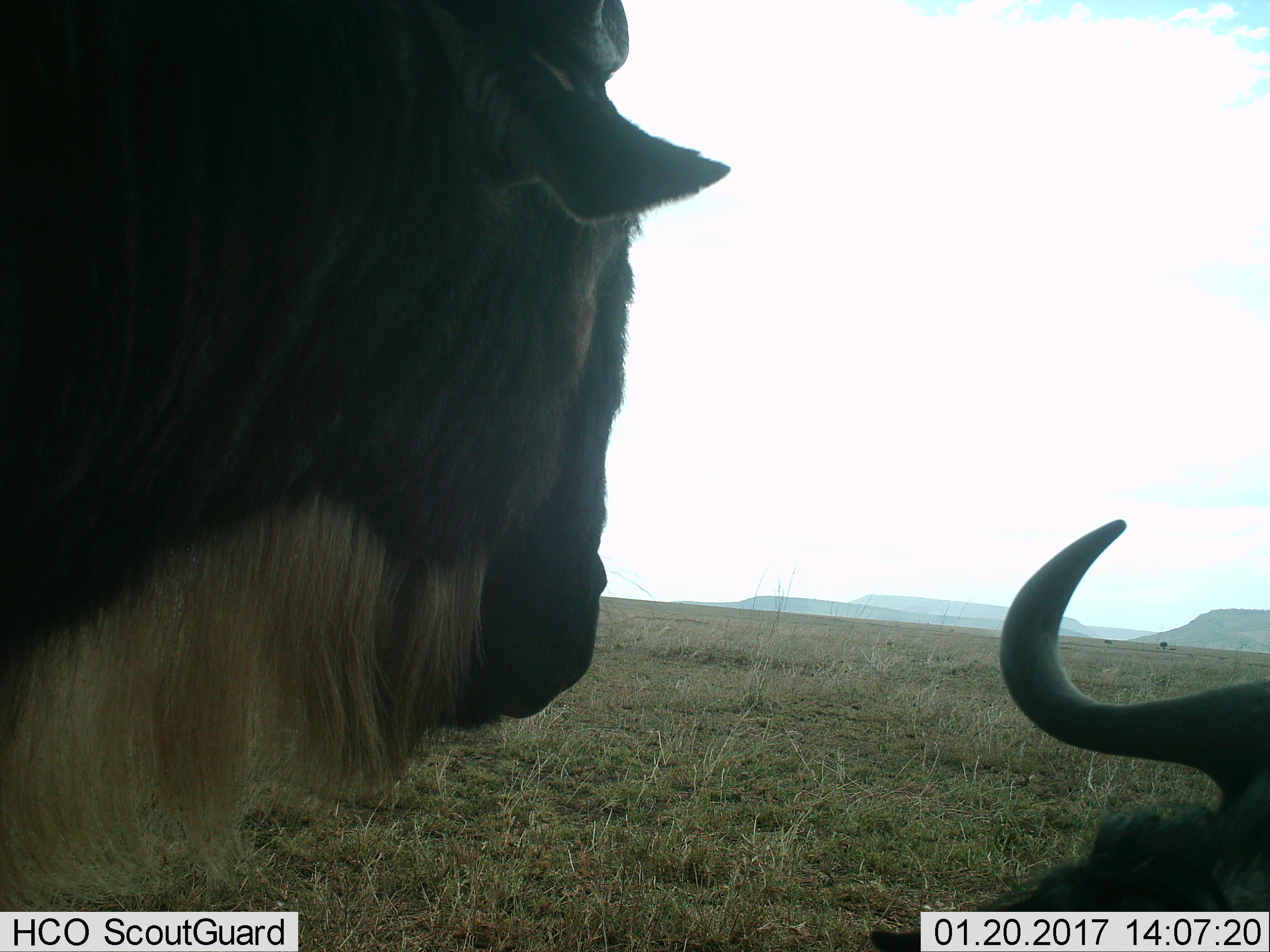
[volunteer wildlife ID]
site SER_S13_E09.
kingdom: Animalia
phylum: Chordata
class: Mammalia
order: Artiodactyla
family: Bovidae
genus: Connochaetes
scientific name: Connochaetes taurinus taurinus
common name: blue wildebeest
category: wildebeestblue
Wildebeestblue (blue wildebeest) (Connochaetes taurinus taurinus), count 2. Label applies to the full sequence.